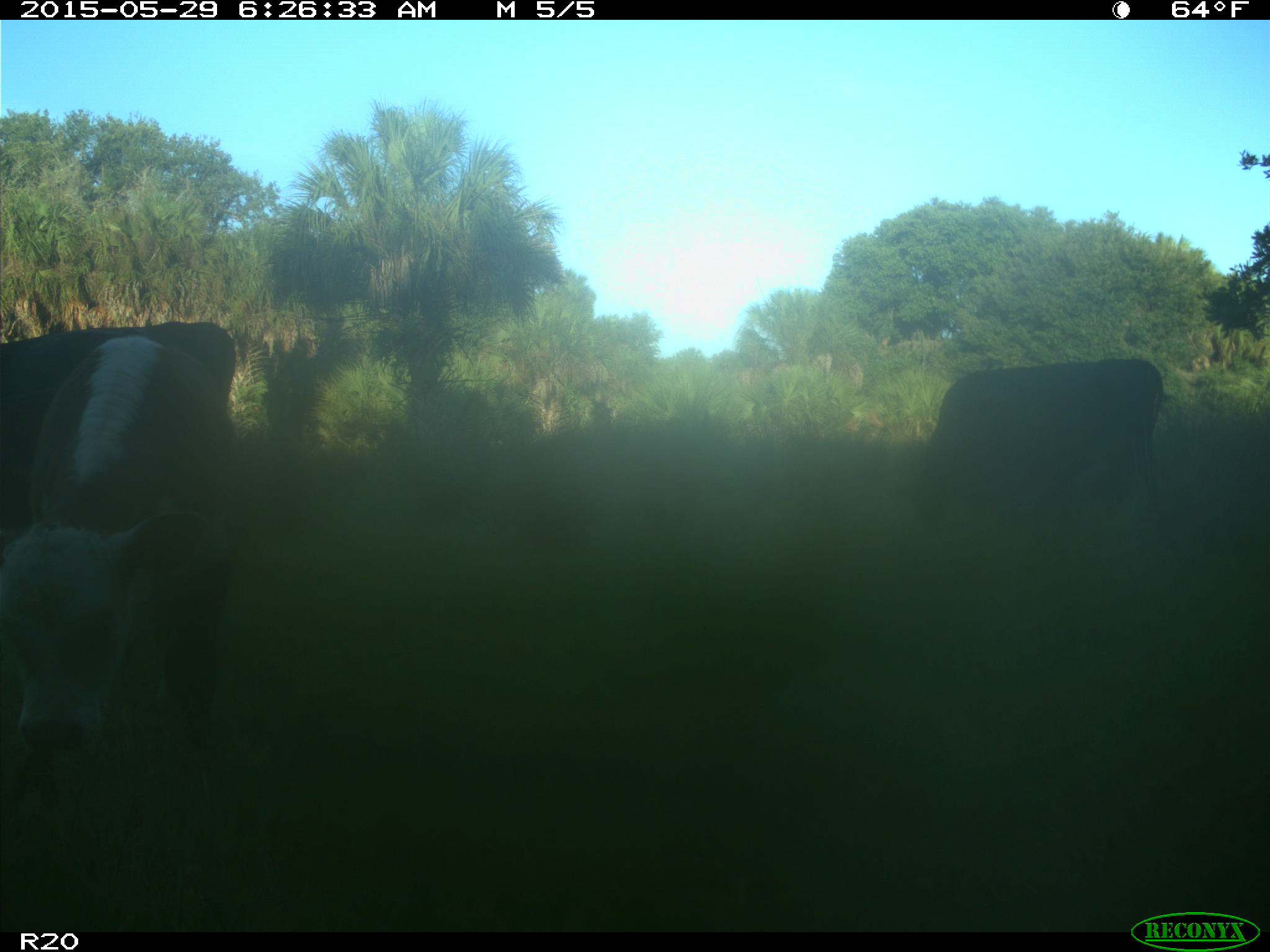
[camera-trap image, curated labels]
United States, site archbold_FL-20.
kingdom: Animalia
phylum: Chordata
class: Mammalia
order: Artiodactyla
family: Bovidae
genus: Bos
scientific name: Bos taurus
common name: domestic cow